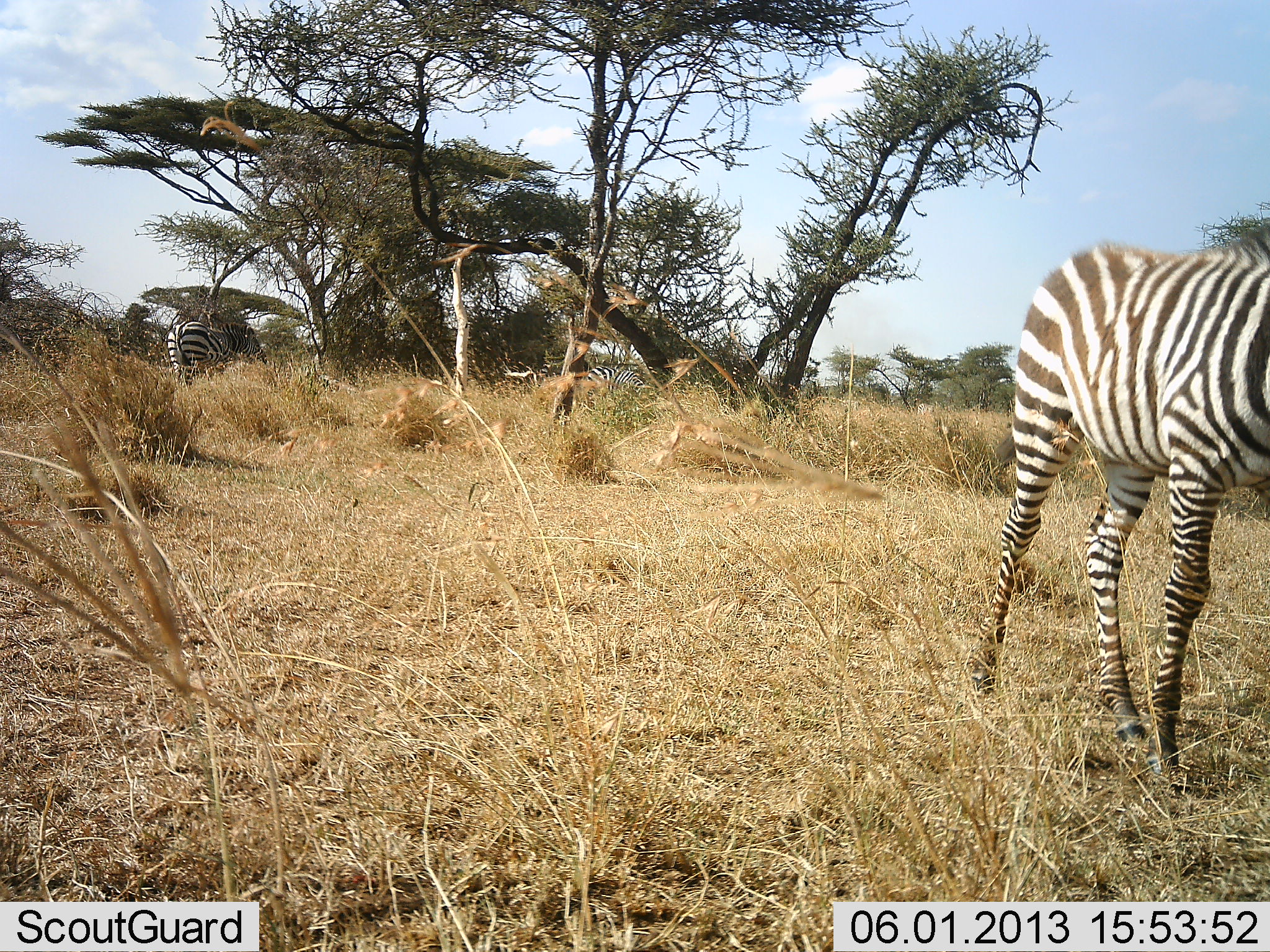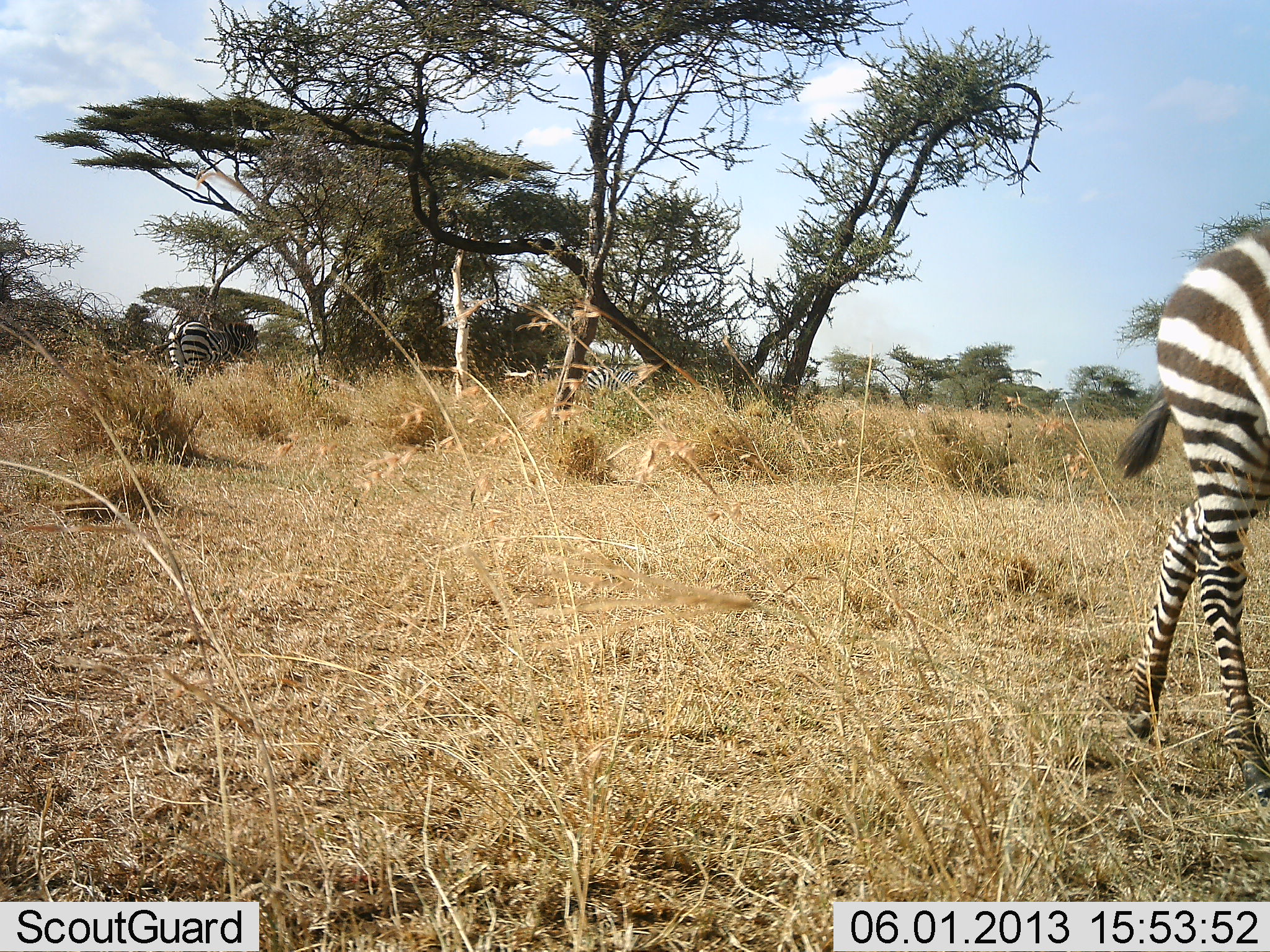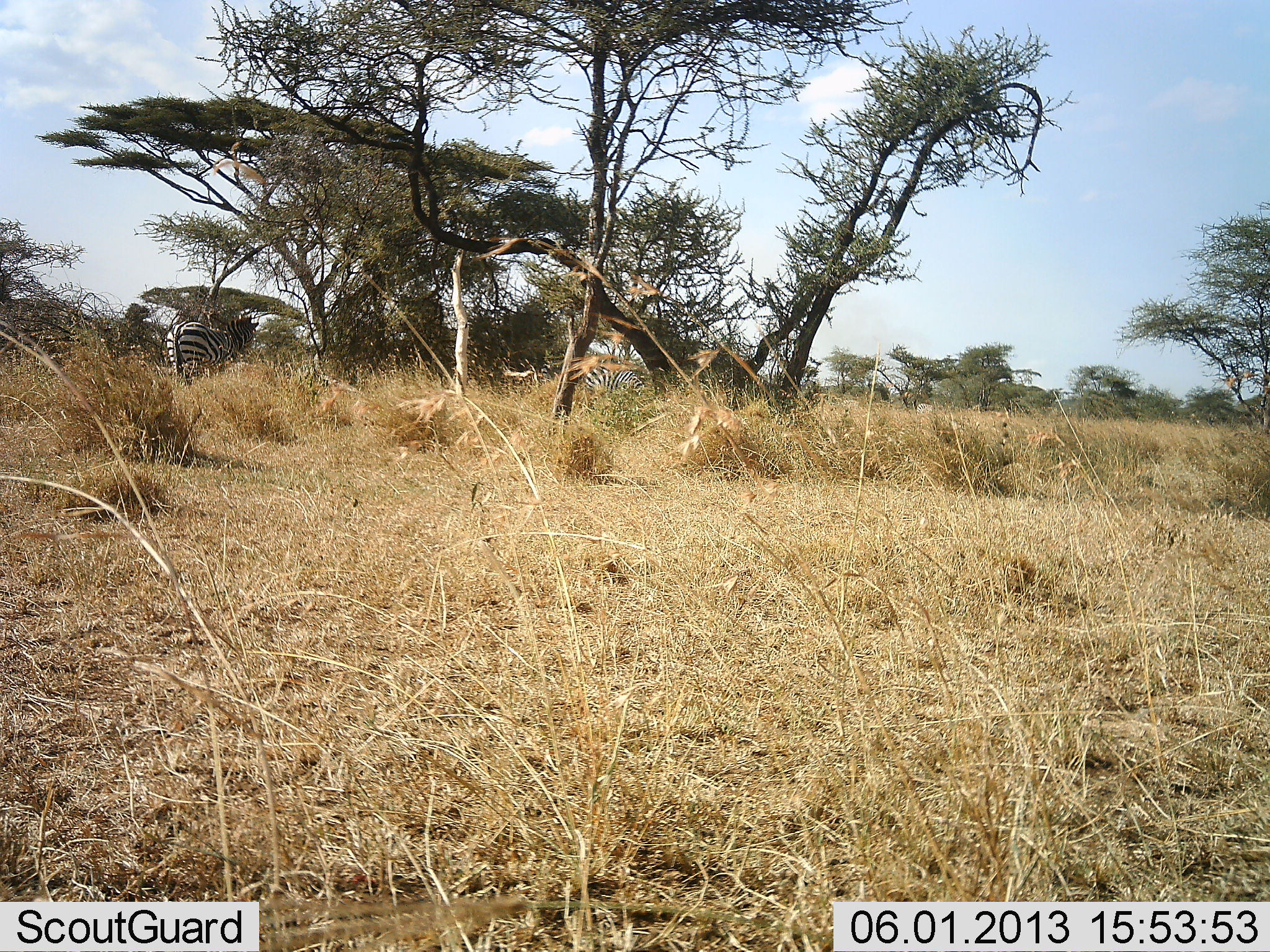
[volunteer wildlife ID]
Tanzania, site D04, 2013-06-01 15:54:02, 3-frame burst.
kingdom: Animalia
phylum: Chordata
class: Mammalia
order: Perissodactyla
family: Equidae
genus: Equus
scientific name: Equus quagga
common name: plains zebra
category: zebra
Zebra (plains zebra) (Equus quagga), count 2. Behavior (volunteer vote fractions): standing 67%, resting 5%, moving 81%, interacting 0%. Young present (vote fraction): 0%. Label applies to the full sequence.